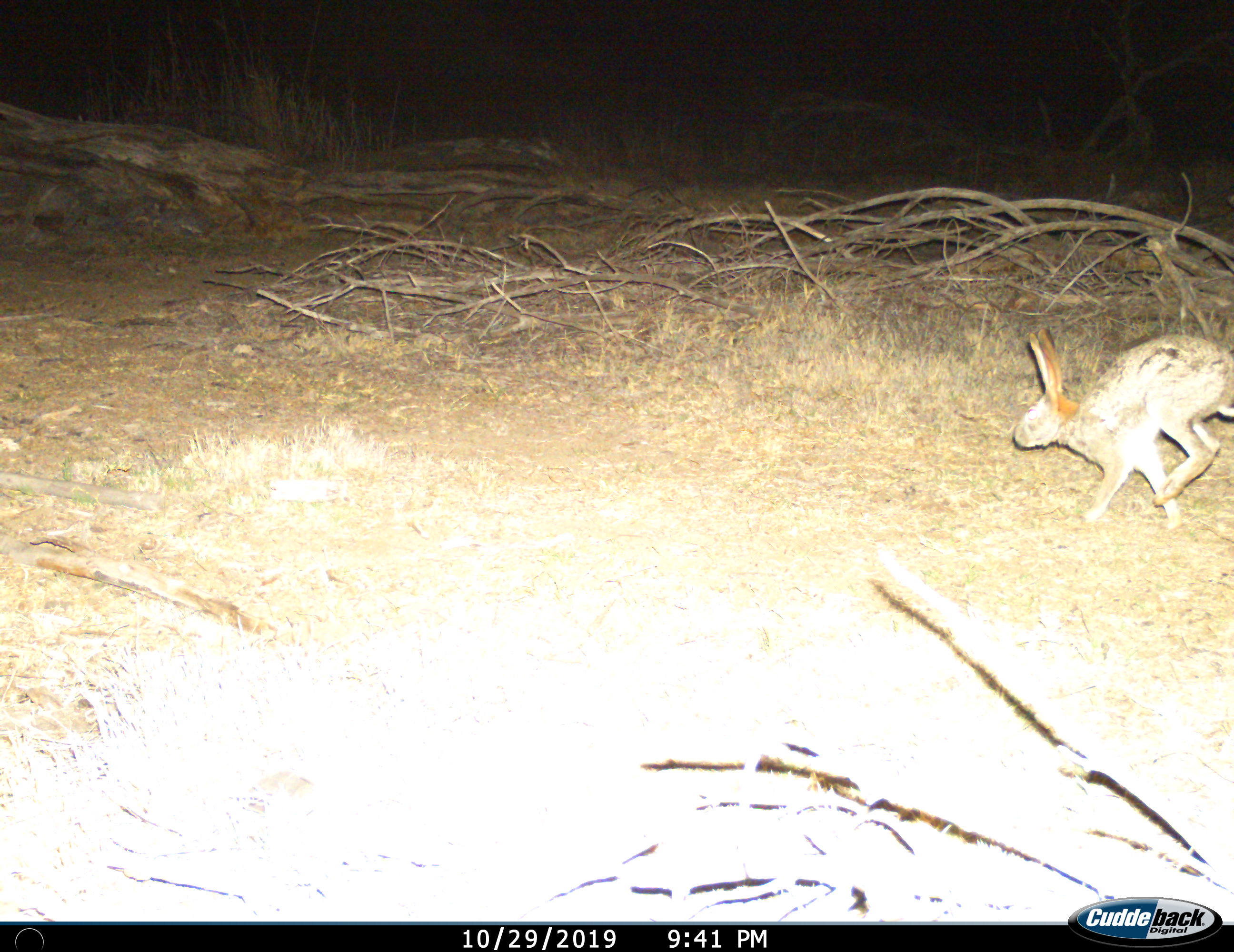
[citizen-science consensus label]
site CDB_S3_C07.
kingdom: Animalia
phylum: Chordata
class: Mammalia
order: Lagomorpha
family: Leporidae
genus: Lepus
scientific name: Lepus saxatilis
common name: scrub hare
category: harescrub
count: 1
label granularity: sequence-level